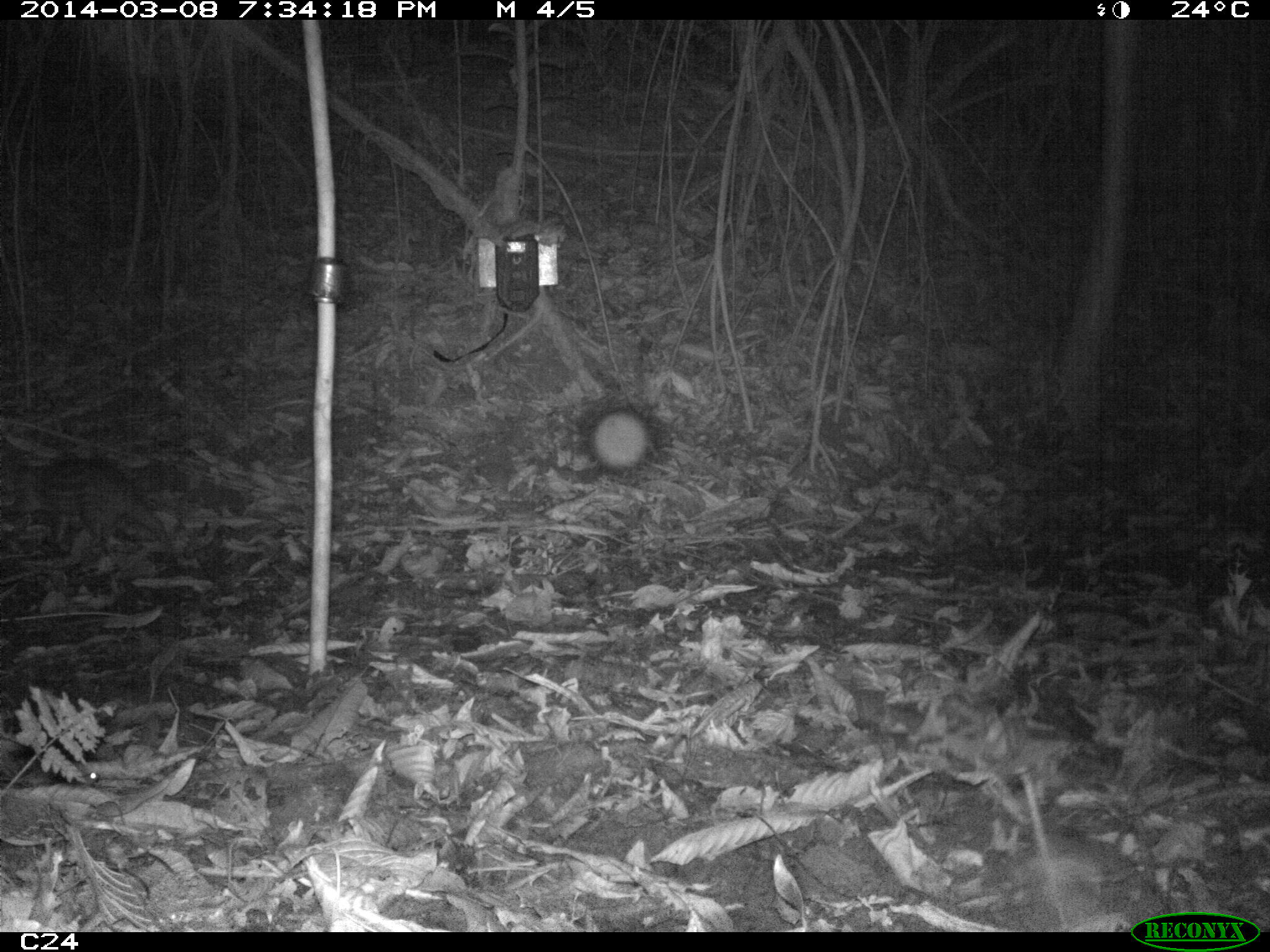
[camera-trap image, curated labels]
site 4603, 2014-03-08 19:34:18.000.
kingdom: Animalia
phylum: Chordata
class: Mammalia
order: Rodentia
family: Cuniculidae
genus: Cuniculus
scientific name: Cuniculus paca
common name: spotted paca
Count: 2.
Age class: adult.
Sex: female.